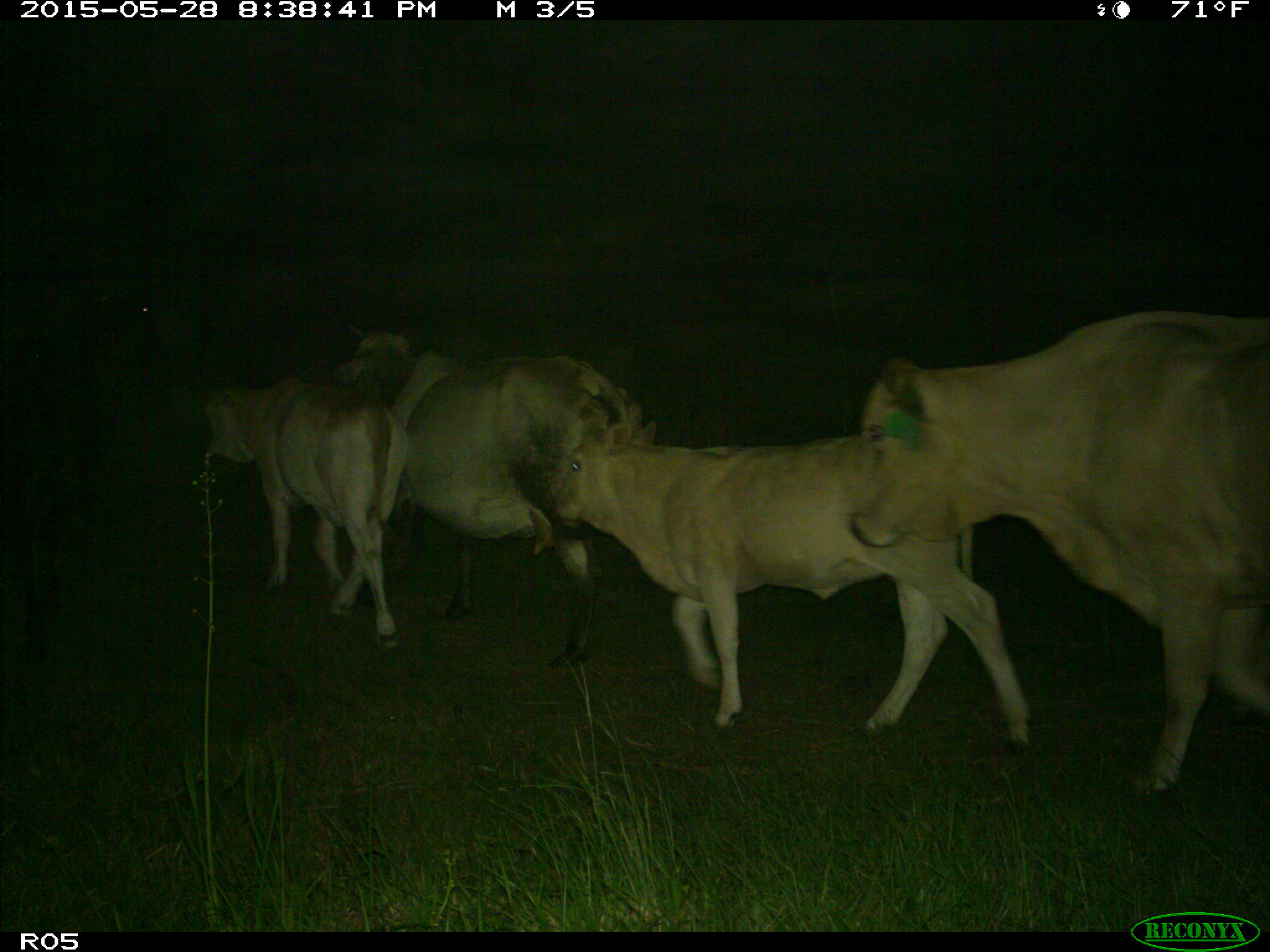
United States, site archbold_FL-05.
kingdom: Animalia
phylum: Chordata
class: Mammalia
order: Artiodactyla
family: Bovidae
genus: Bos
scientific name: Bos taurus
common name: domestic cow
Bos taurus (domestic cow).